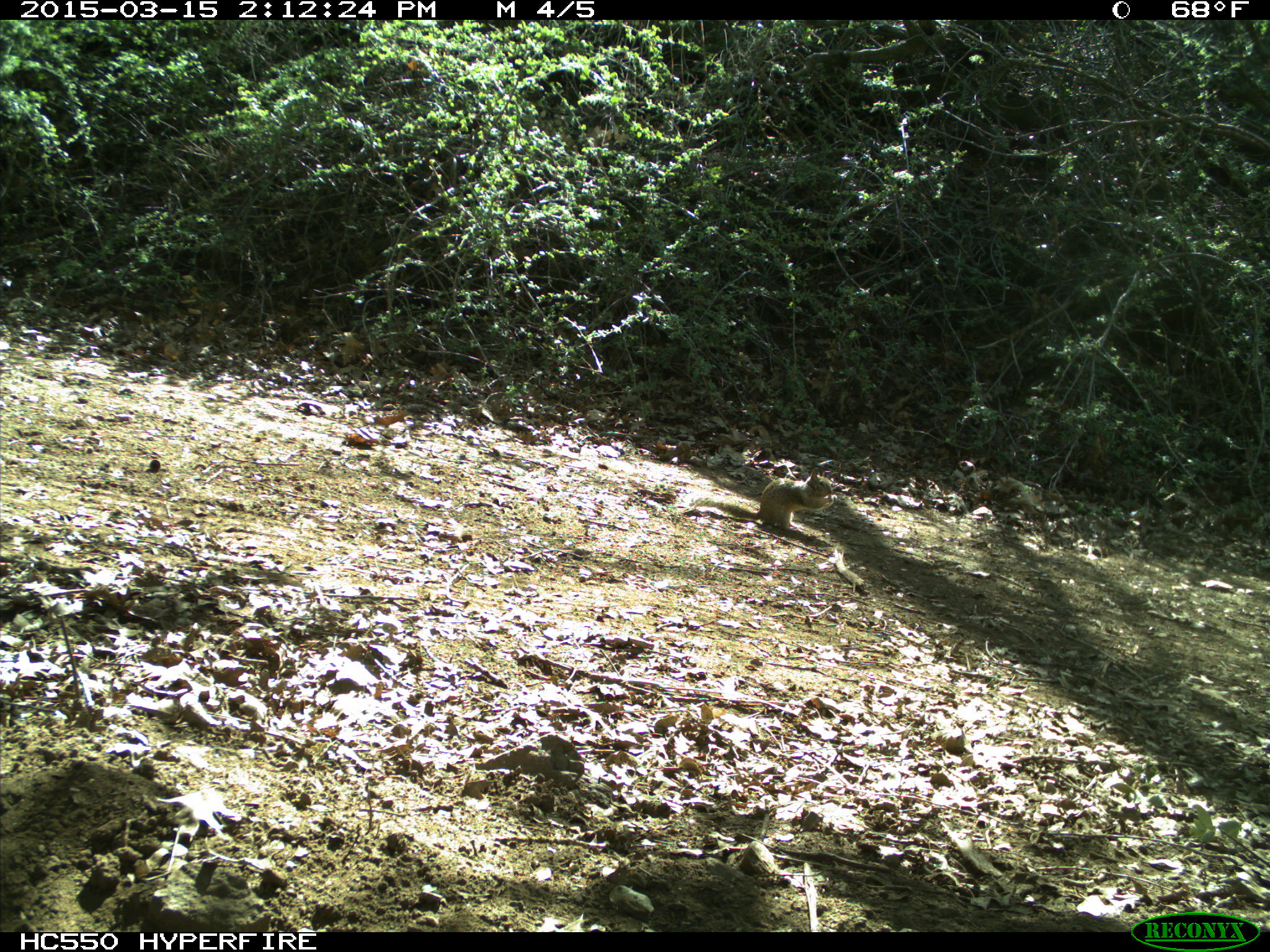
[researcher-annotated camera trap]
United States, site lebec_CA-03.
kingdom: Animalia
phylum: Chordata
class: Mammalia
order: Rodentia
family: Sciuridae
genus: Otospermophilus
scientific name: Otospermophilus beecheyi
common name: california ground squirrel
Otospermophilus beecheyi (california ground squirrel).